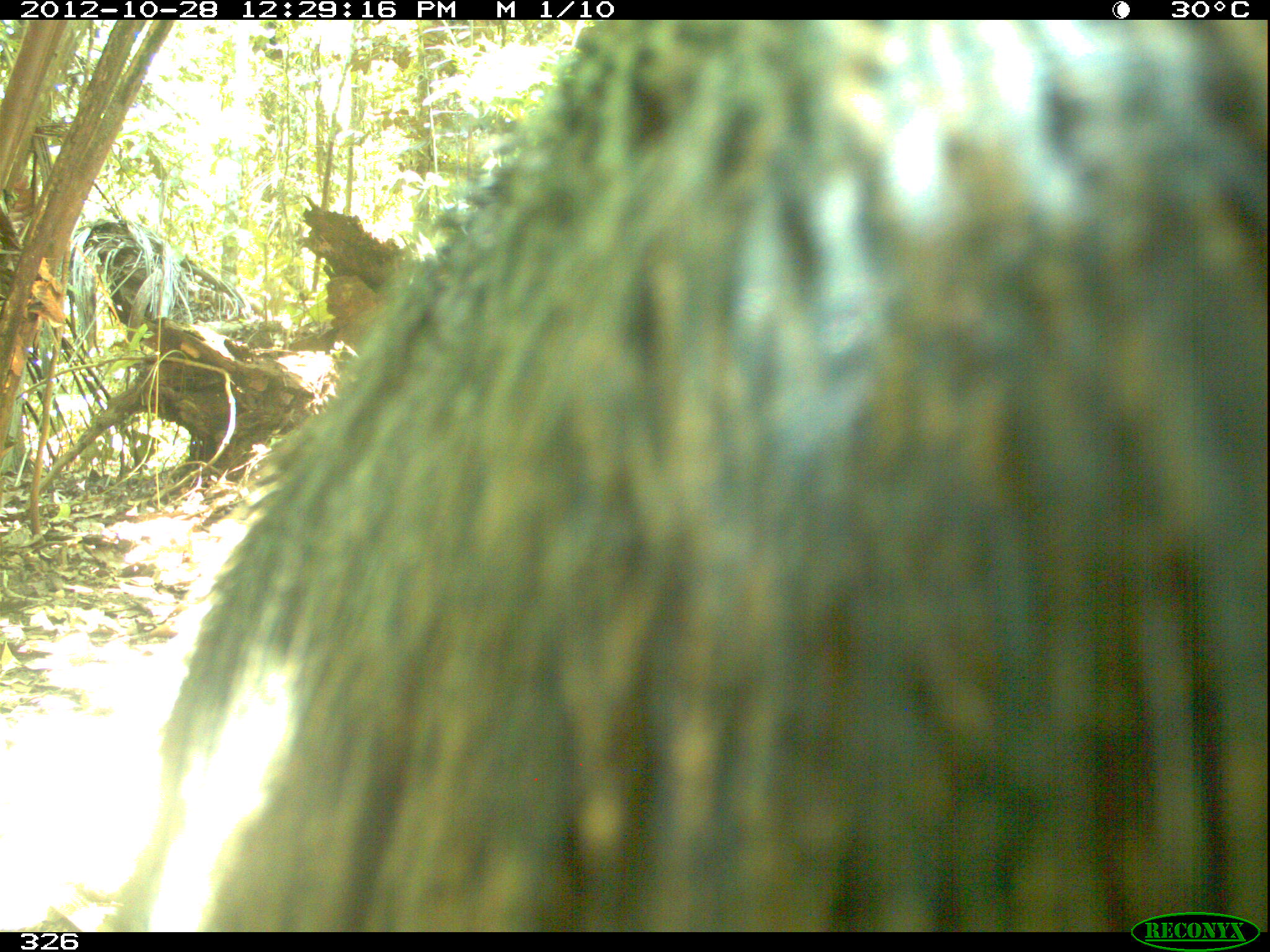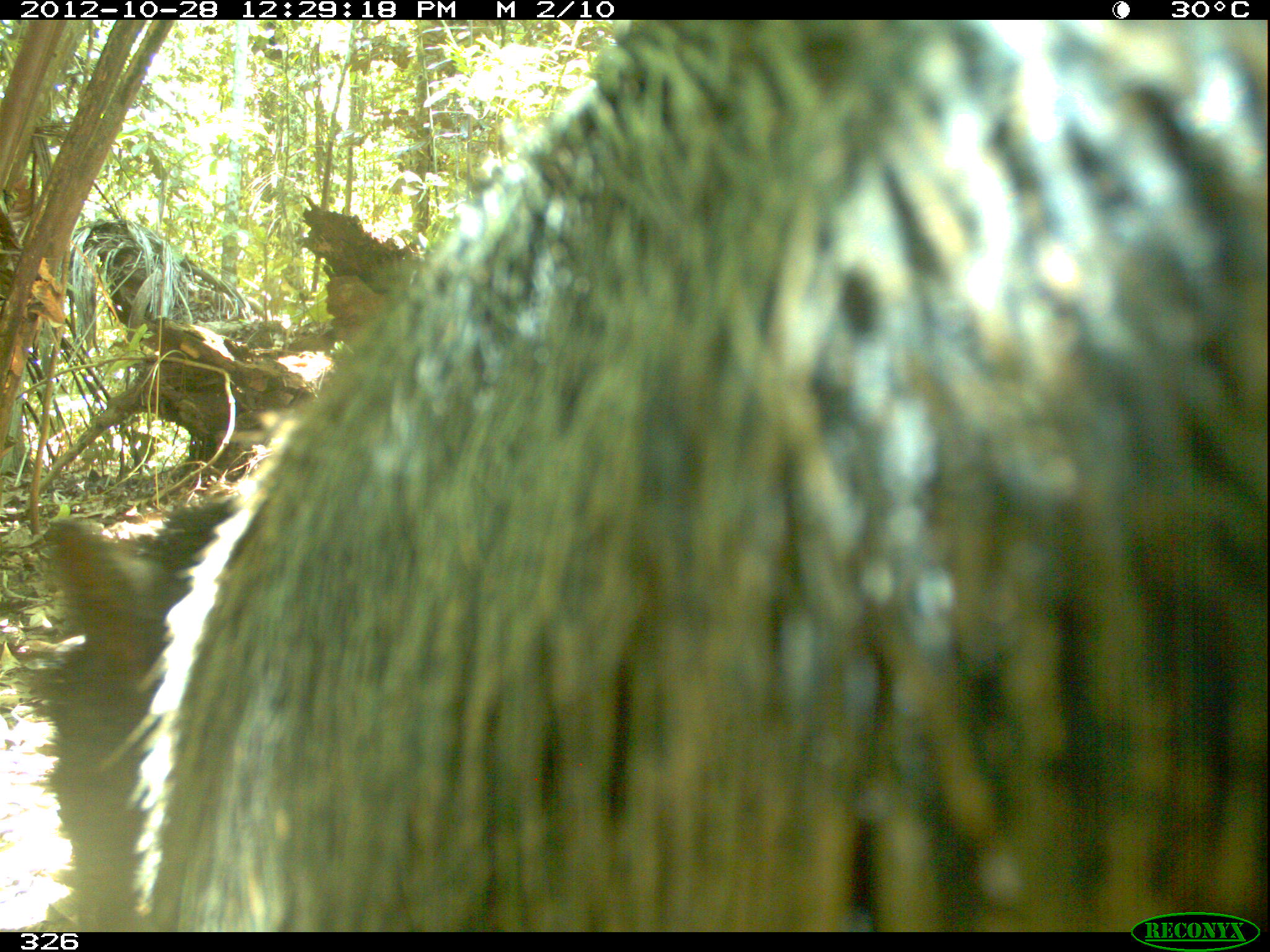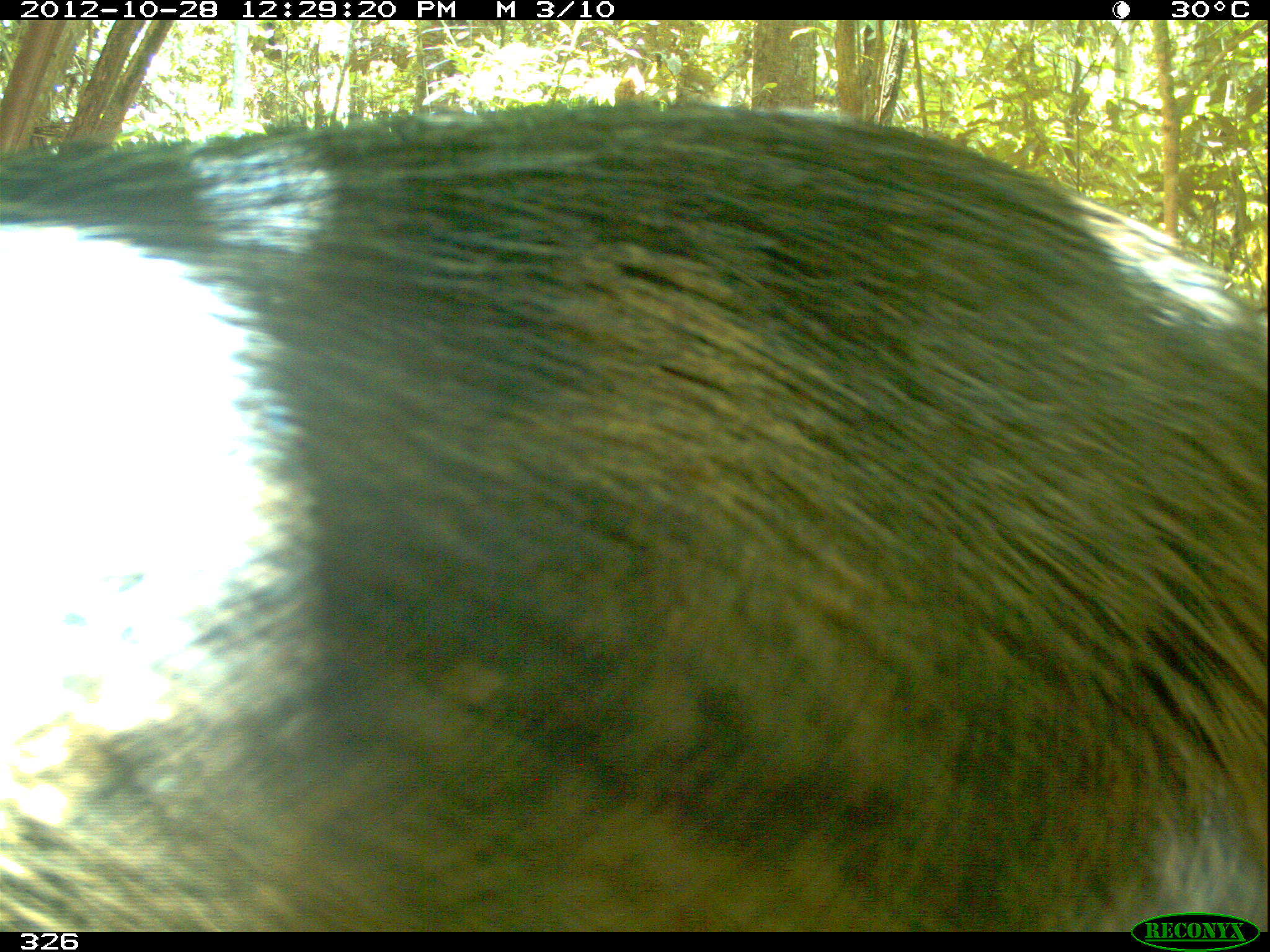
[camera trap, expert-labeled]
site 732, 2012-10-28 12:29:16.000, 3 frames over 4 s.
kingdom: Animalia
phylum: Chordata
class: Mammalia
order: Artiodactyla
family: Tayassuidae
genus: Tayassu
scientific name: Tayassu pecari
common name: white-lipped peccary